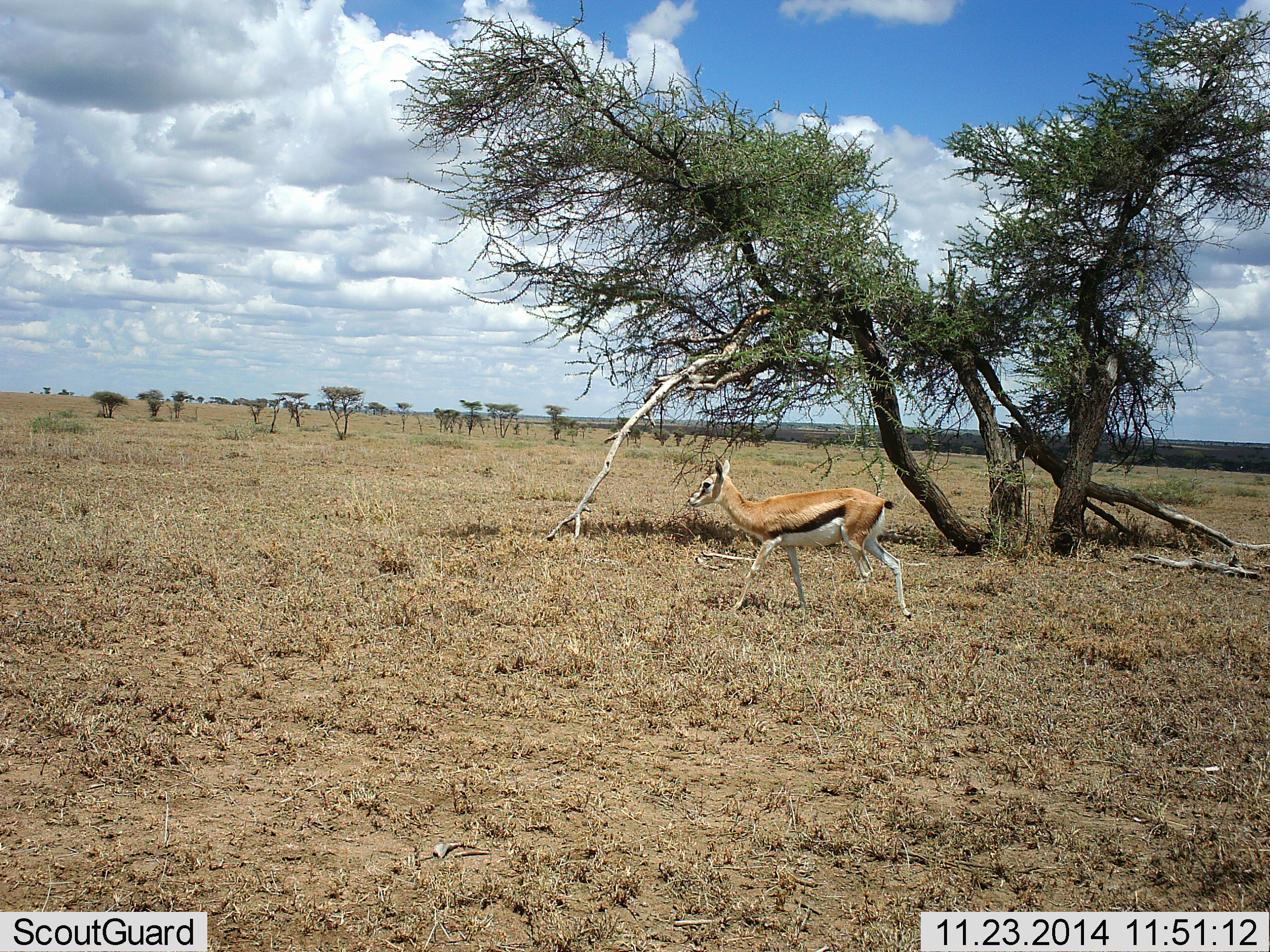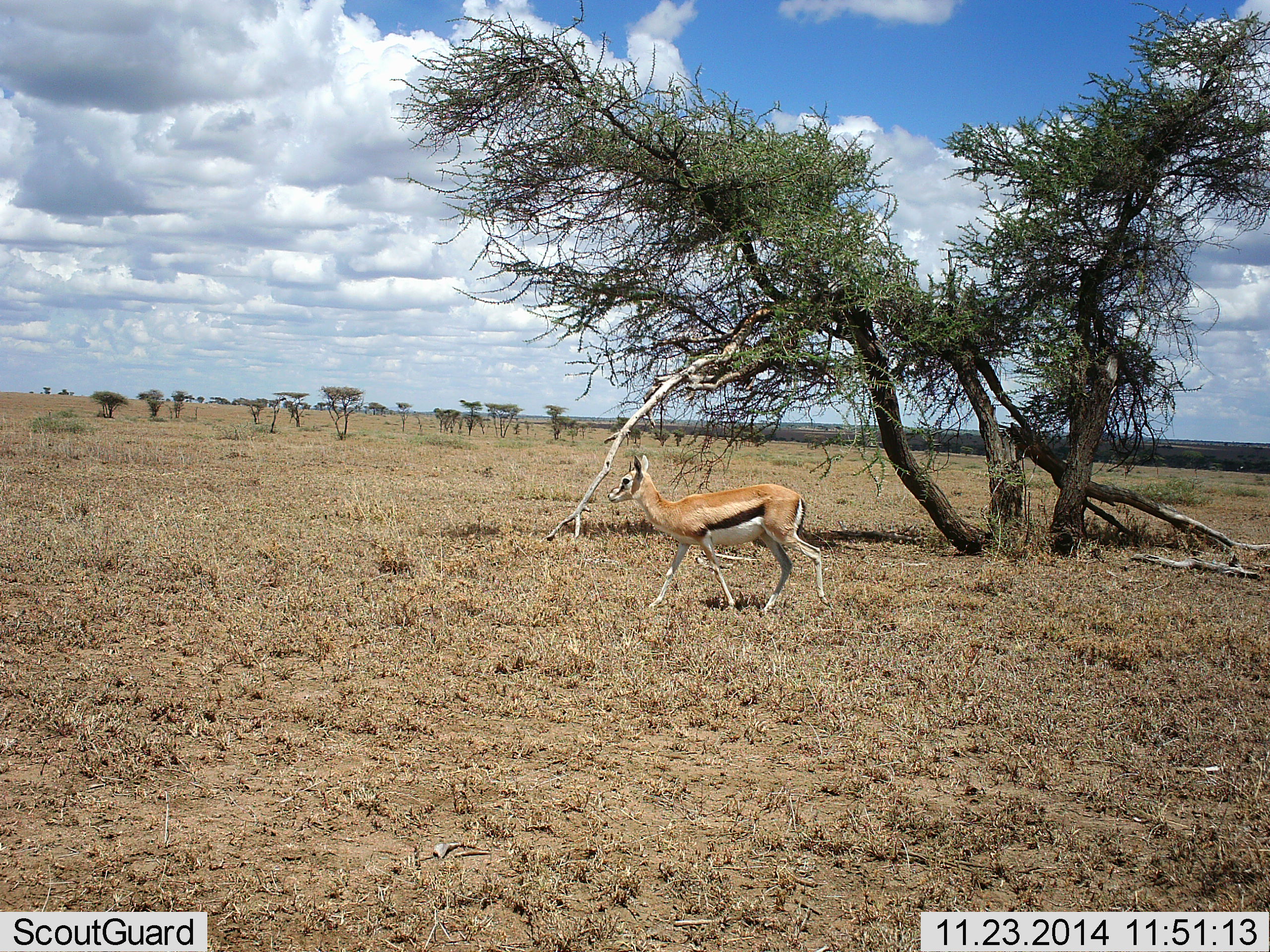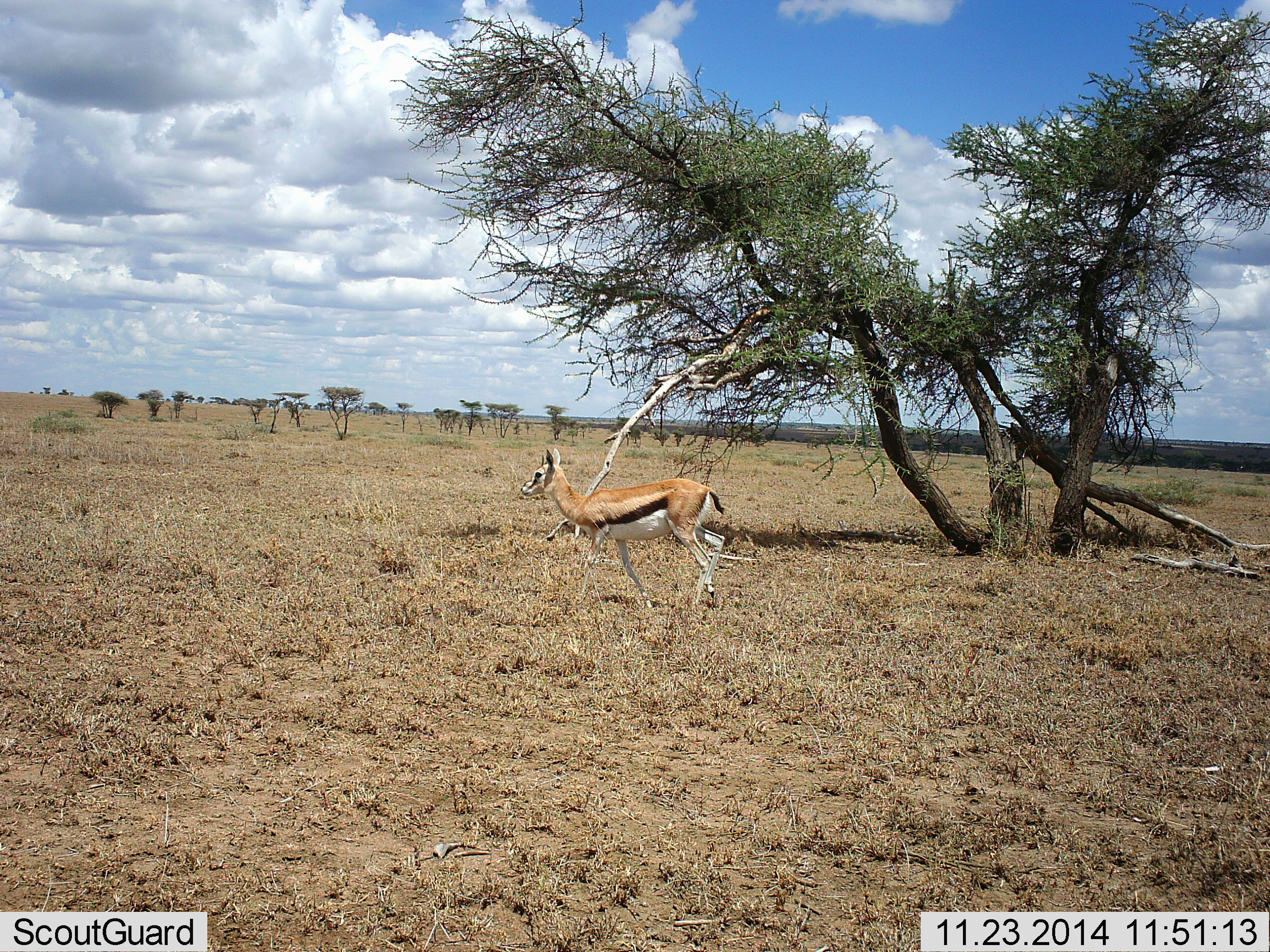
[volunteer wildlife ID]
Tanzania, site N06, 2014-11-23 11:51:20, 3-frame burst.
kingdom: Animalia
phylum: Chordata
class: Mammalia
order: Artiodactyla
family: Bovidae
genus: Eudorcas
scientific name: Eudorcas thomsonii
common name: thomson's gazelle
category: gazellethomsons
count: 1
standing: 0%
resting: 0%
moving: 100%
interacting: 0%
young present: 10%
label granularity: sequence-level